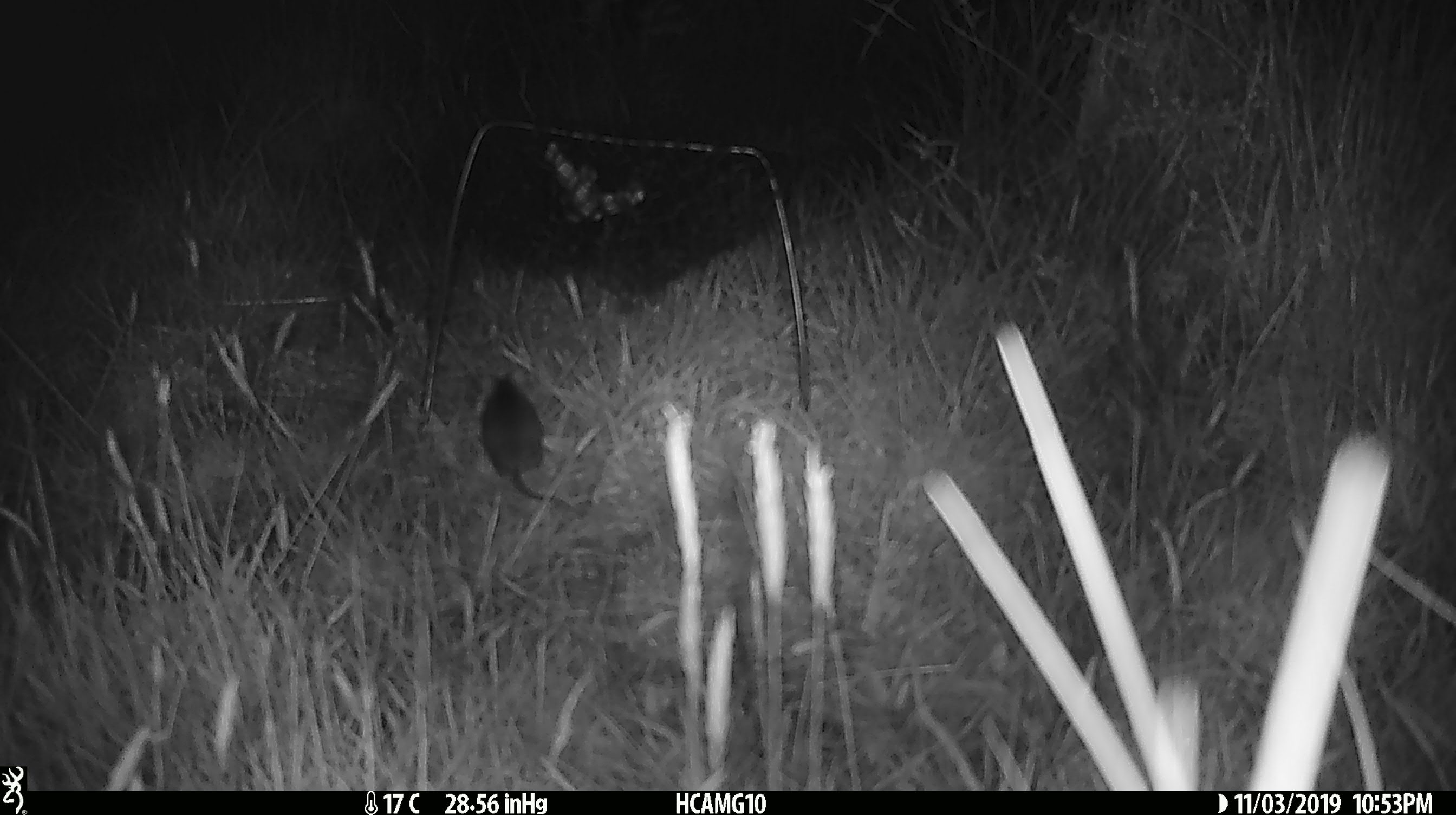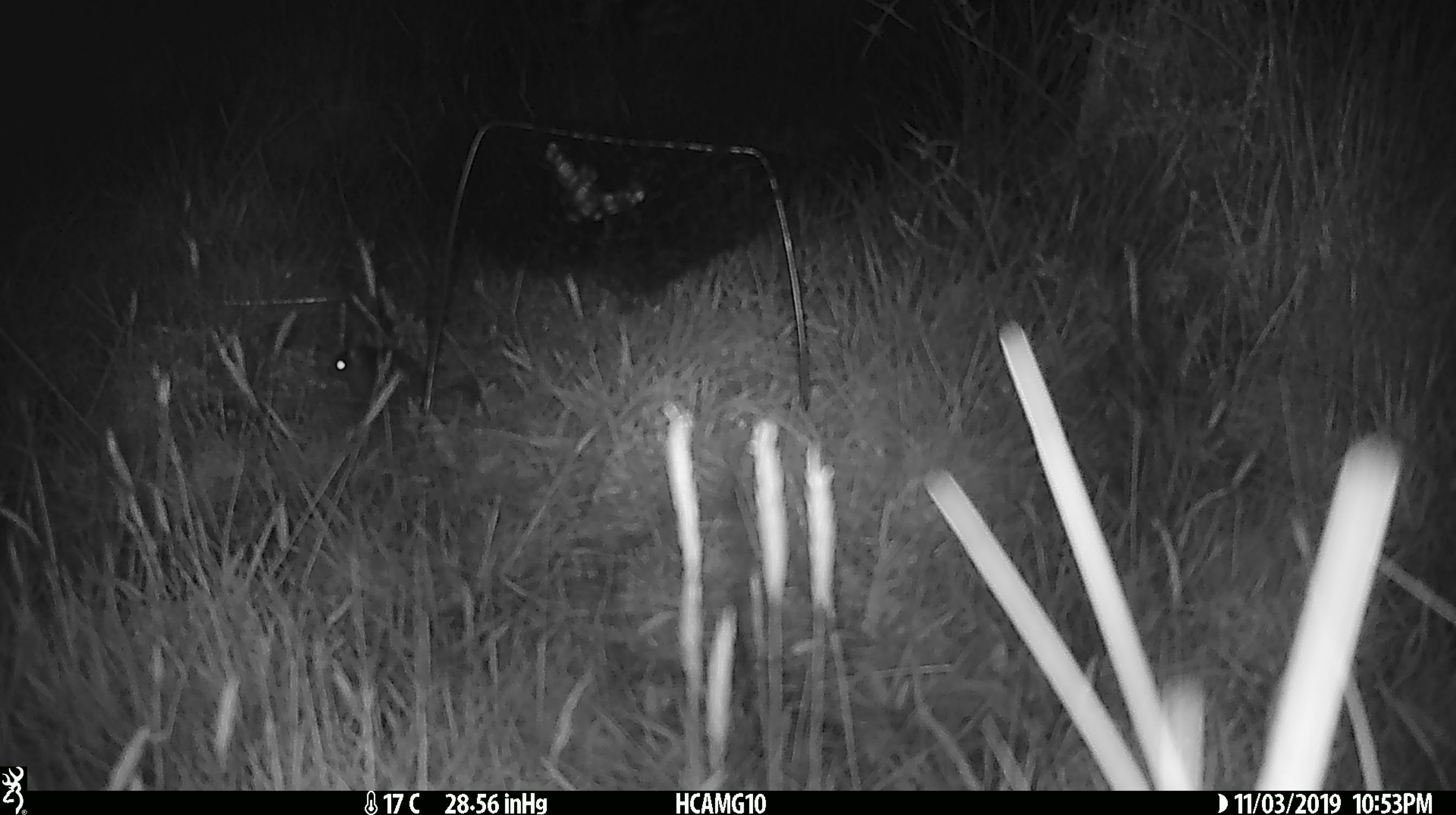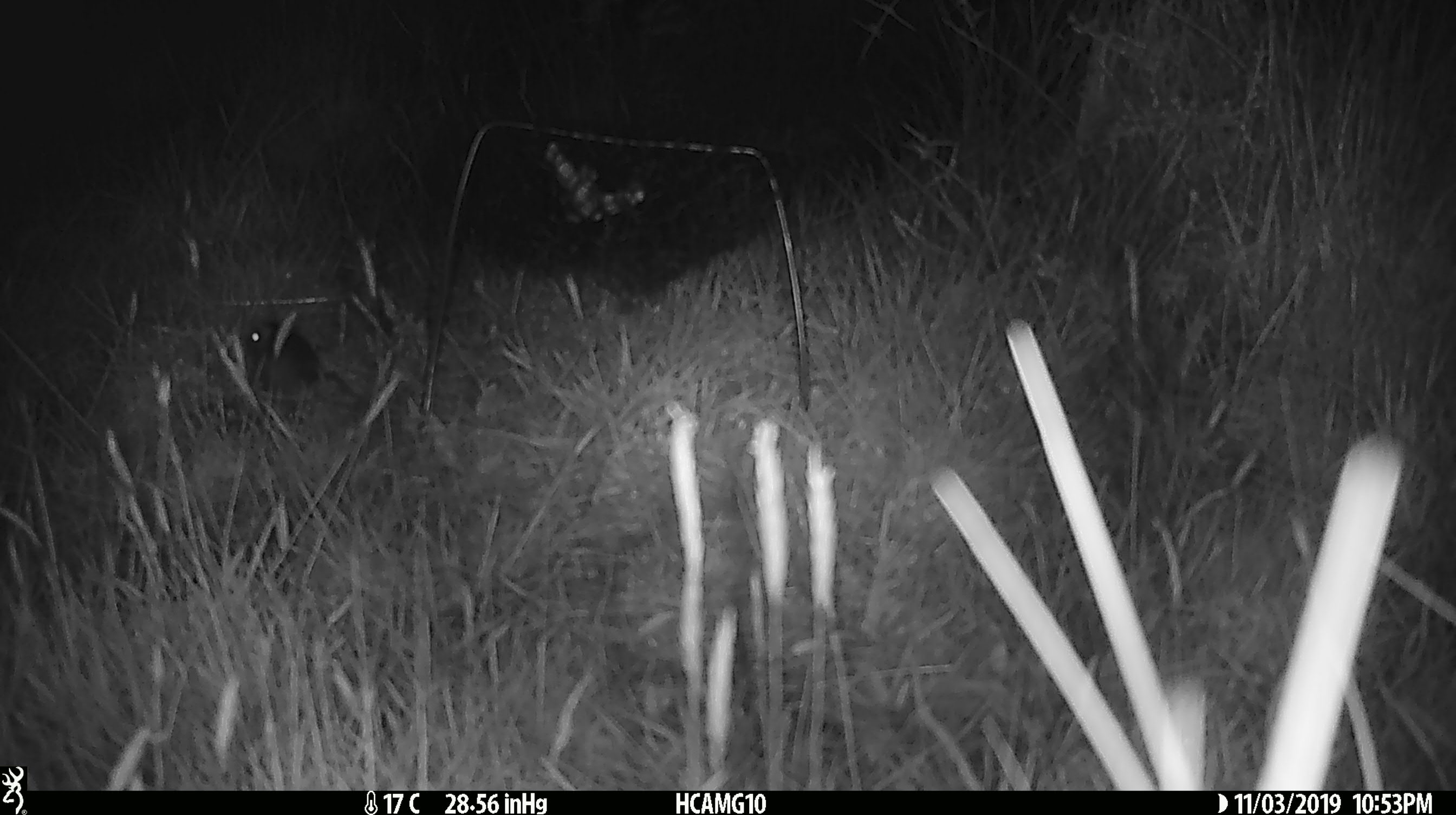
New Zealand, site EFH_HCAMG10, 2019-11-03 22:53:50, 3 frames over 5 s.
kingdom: Animalia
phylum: Chordata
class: Mammalia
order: Rodentia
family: Muridae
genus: Mus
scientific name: Mus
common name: mouse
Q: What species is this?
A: Mouse (Mus).